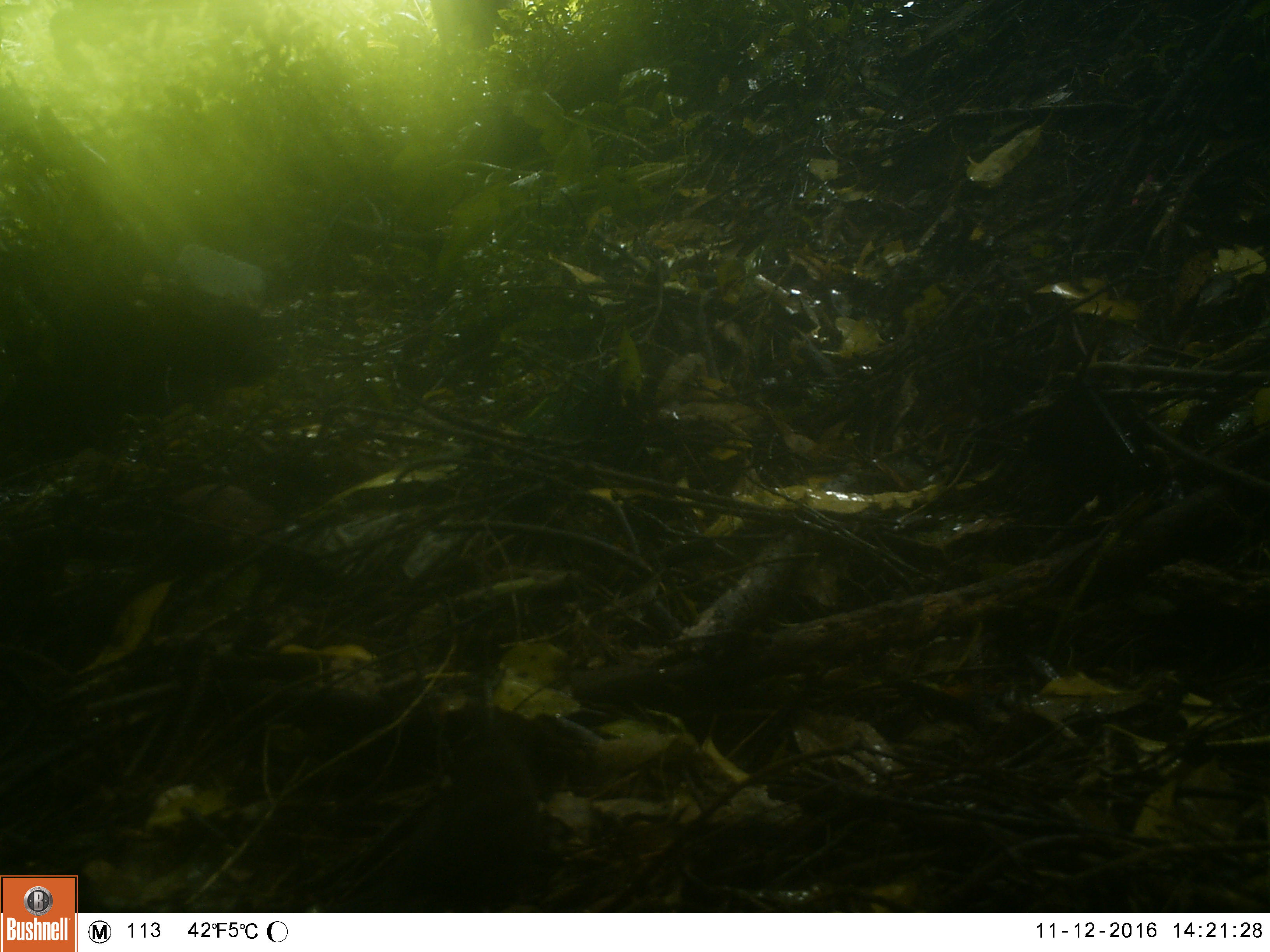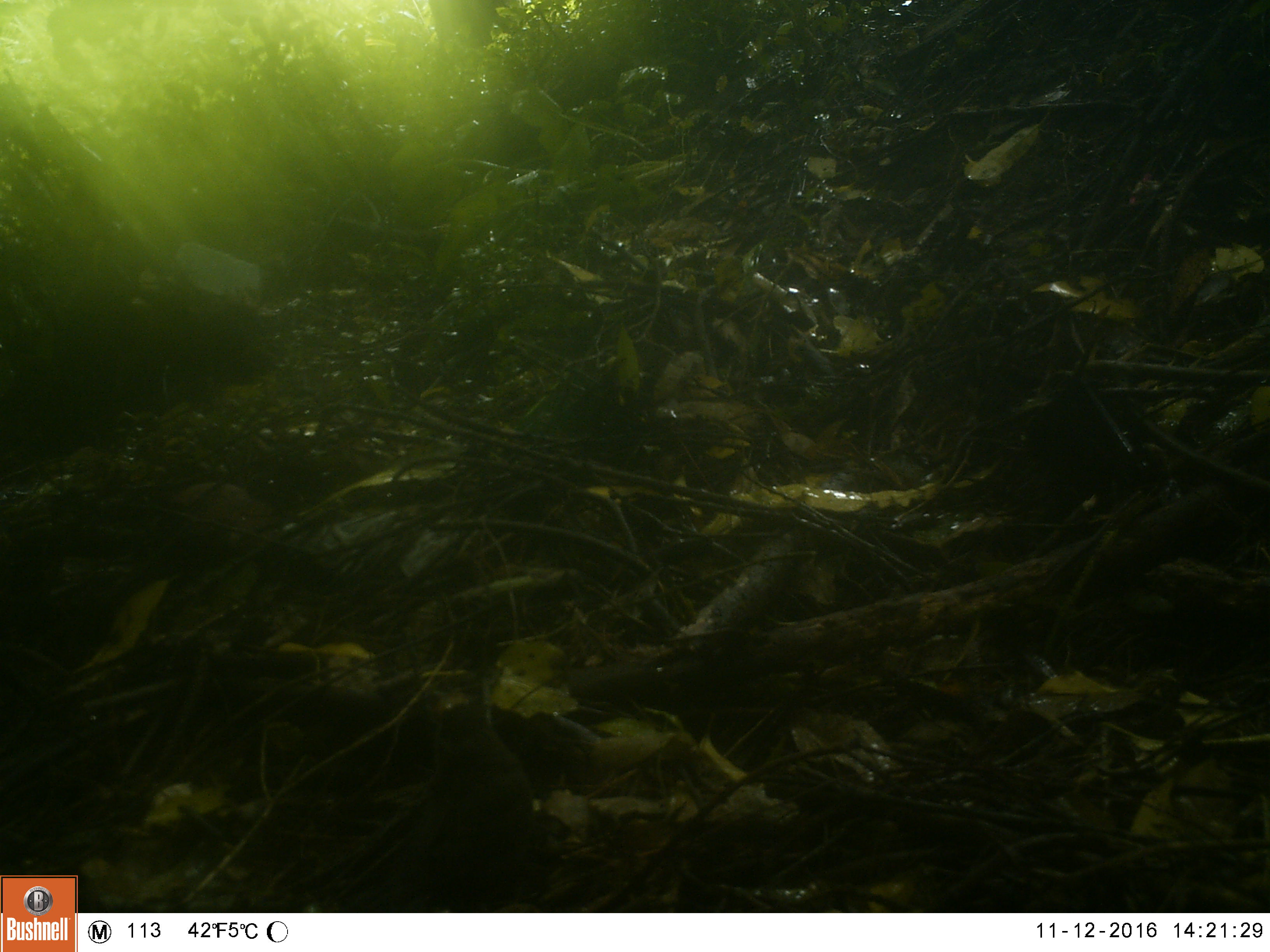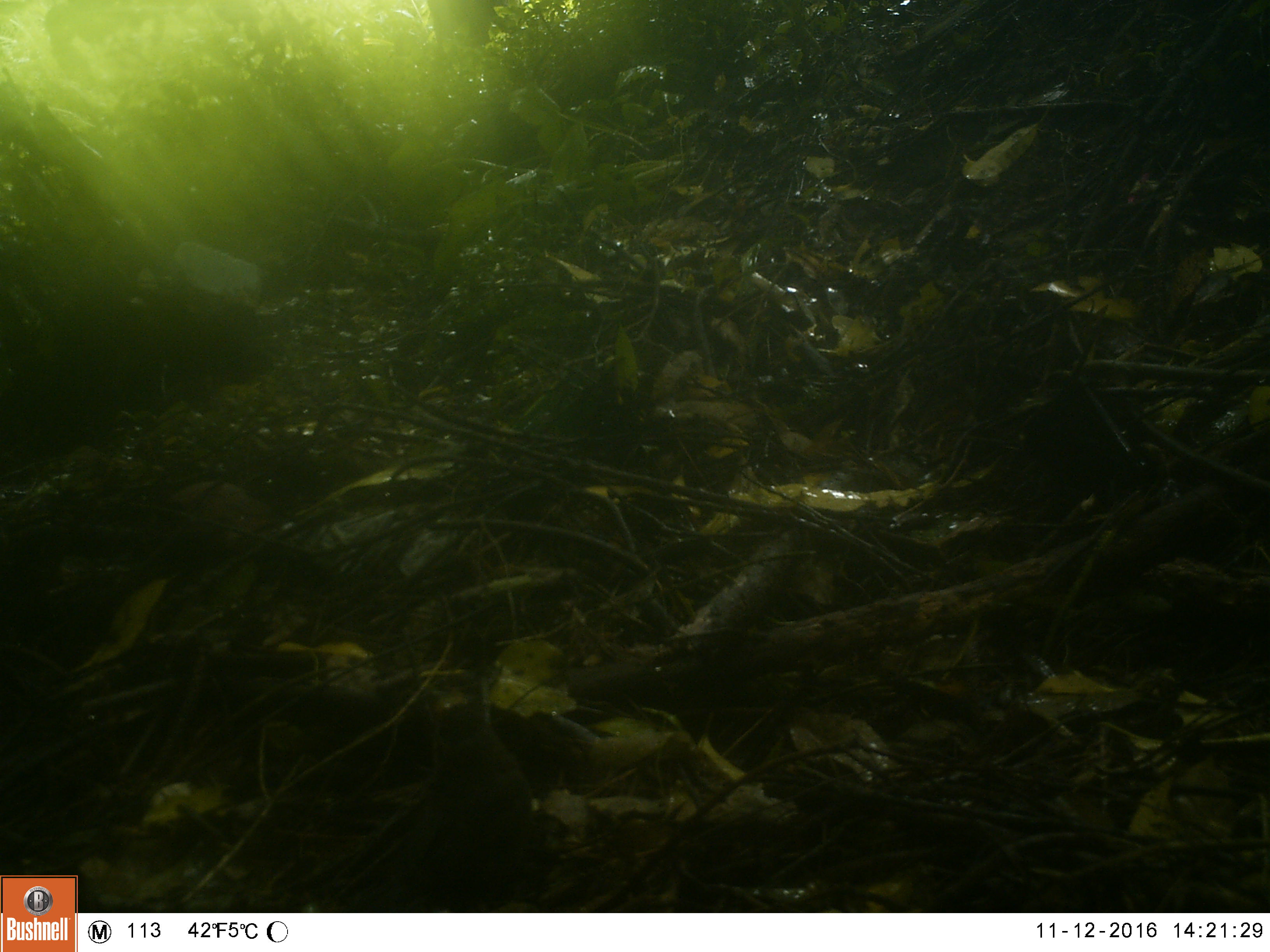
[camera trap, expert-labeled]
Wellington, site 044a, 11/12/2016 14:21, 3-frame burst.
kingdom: Animalia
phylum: Chordata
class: Aves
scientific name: Aves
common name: bird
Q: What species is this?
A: Bird (Aves).